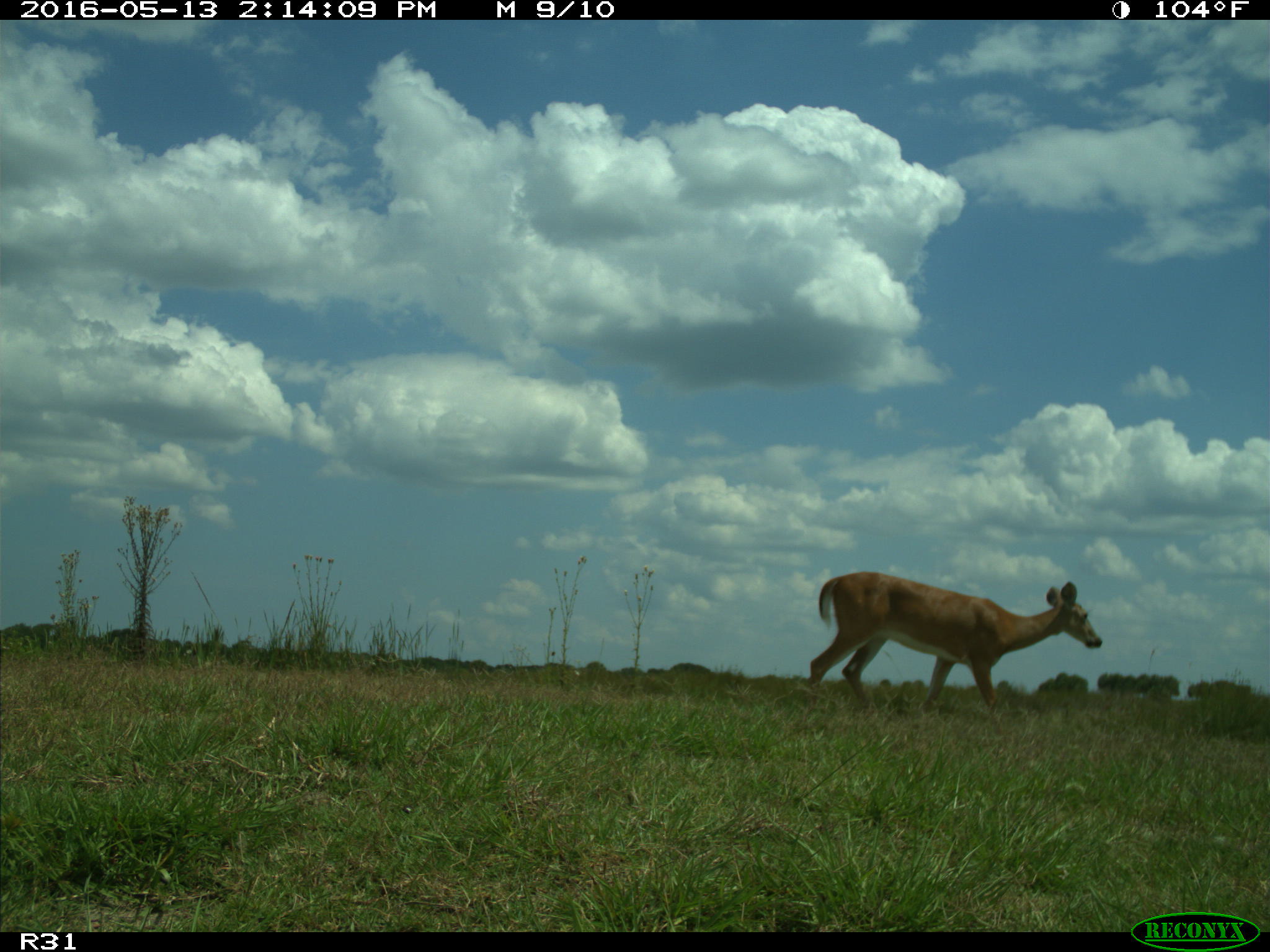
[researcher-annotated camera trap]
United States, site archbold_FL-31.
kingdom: Animalia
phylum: Chordata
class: Mammalia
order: Artiodactyla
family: Cervidae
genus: Odocoileus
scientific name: Odocoileus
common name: deer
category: unidentified deer